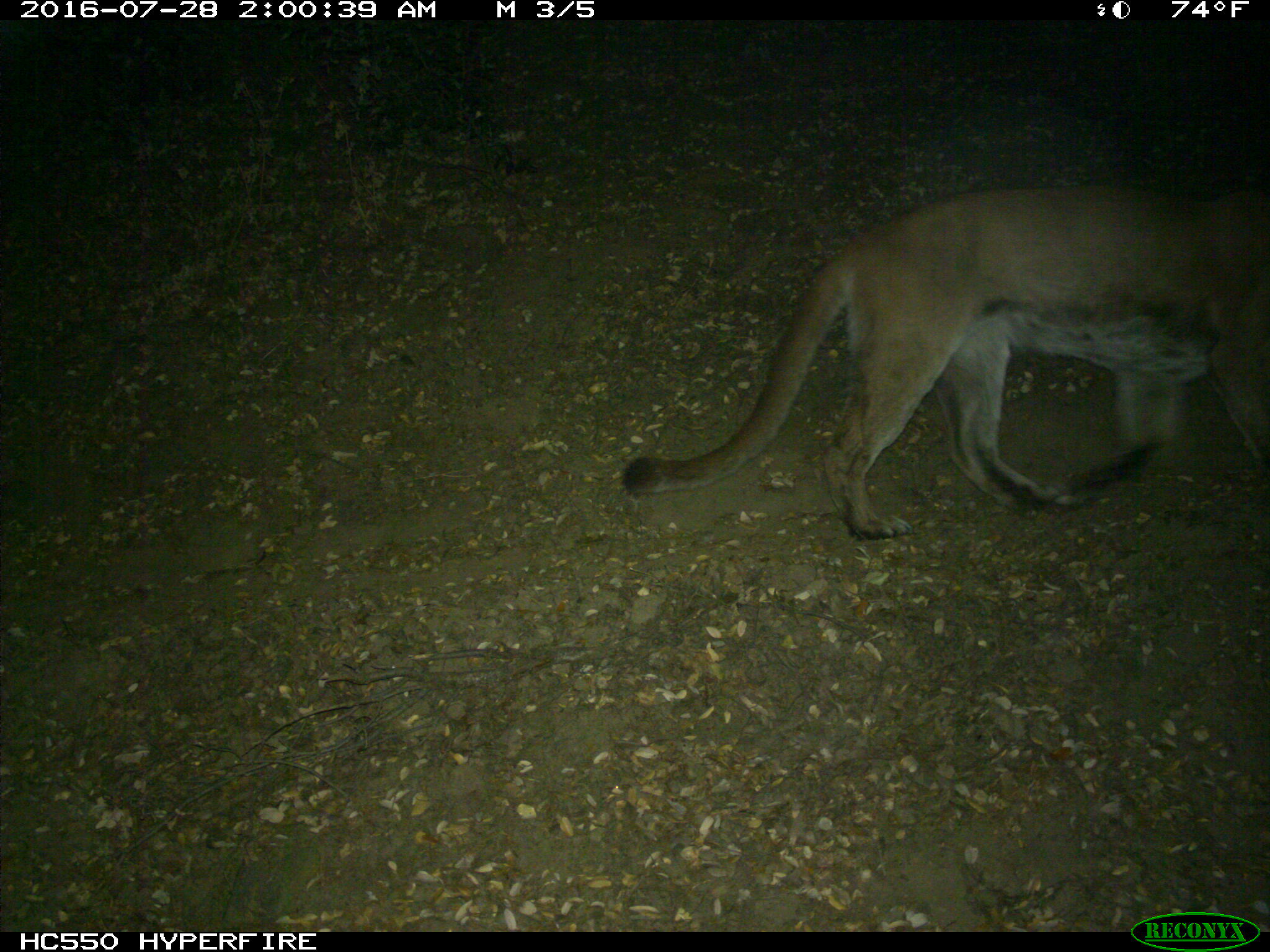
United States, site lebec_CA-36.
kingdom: Animalia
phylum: Chordata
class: Mammalia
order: Carnivora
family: Felidae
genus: Puma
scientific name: Puma concolor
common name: mountain lion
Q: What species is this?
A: Puma concolor (mountain lion).